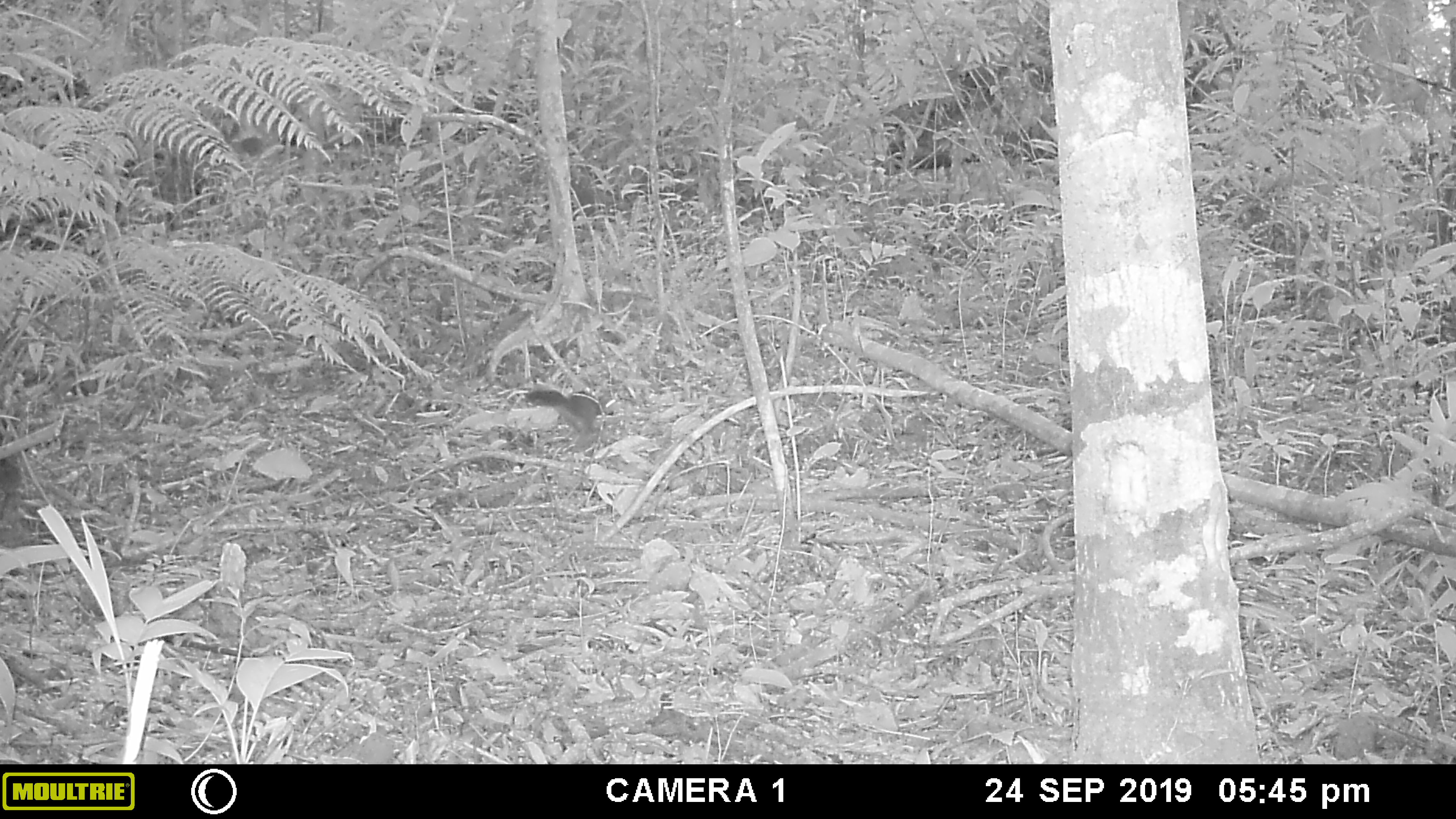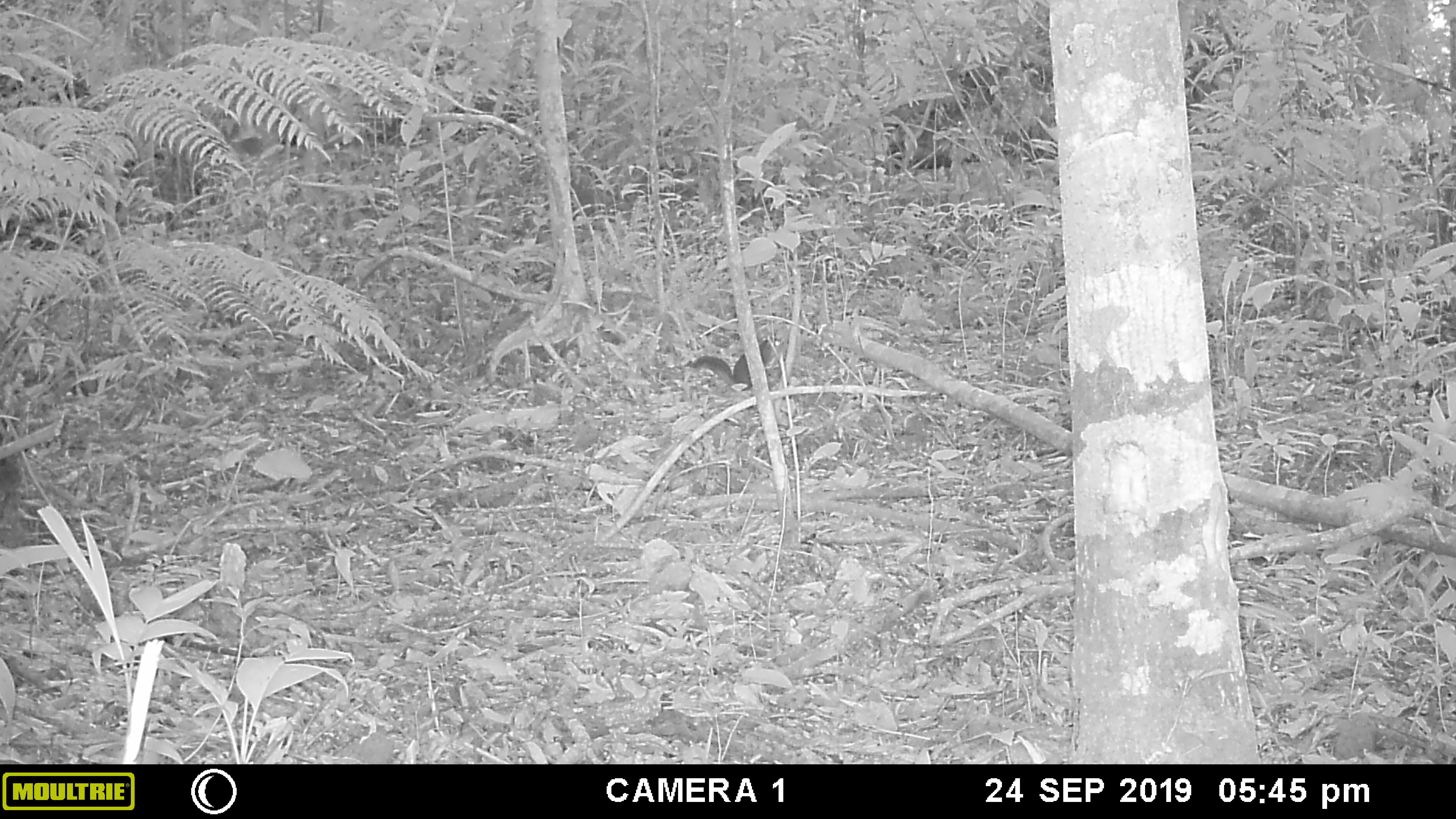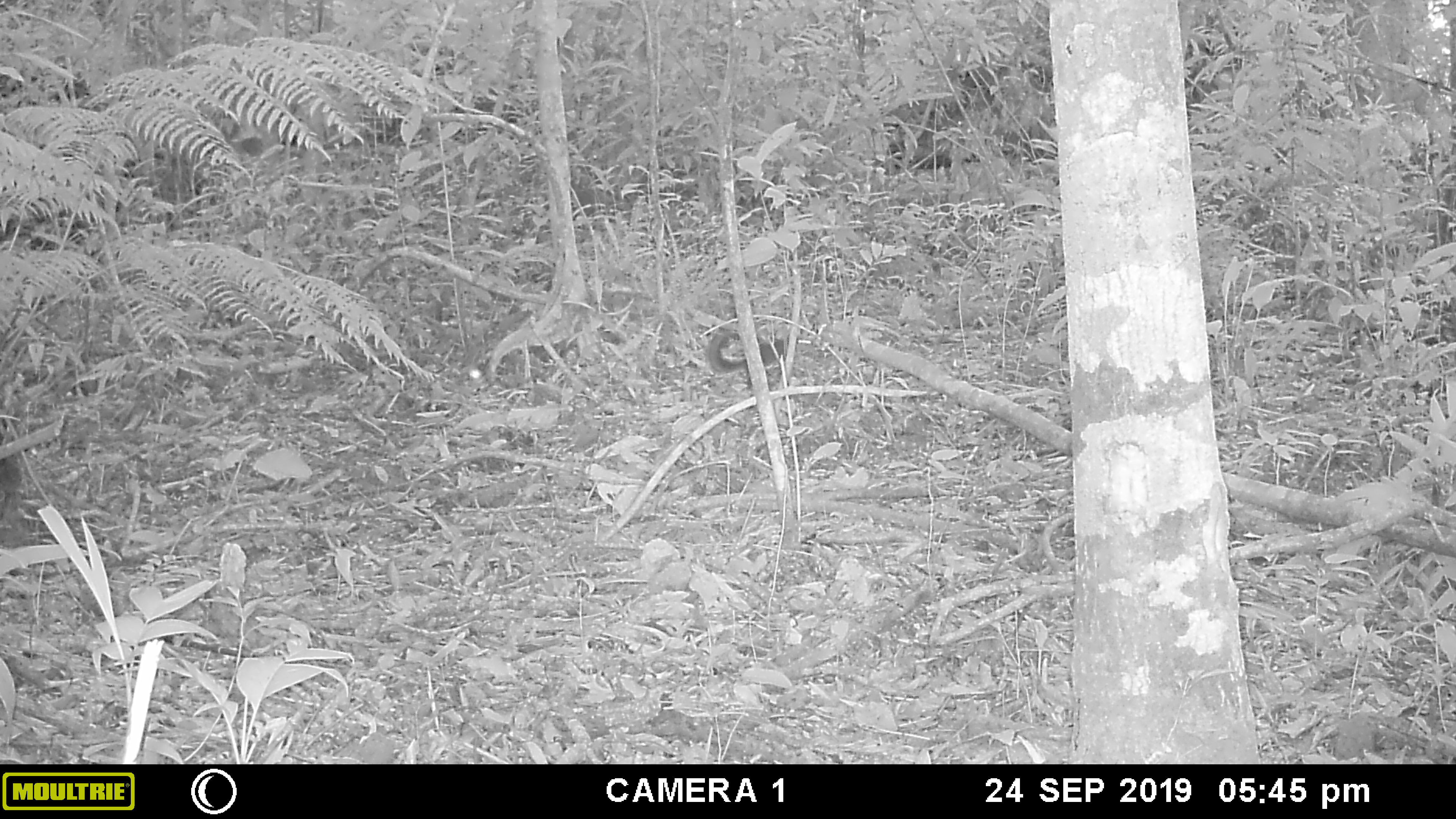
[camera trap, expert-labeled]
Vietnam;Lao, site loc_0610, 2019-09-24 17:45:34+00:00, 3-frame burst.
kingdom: Animalia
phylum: Chordata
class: Mammalia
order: Rodentia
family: Sciuridae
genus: Dremomys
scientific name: Dremomys rufigenis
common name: red-cheeked squirrel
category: red cheeked squirrel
Red cheeked squirrel (red-cheeked squirrel) (Dremomys rufigenis). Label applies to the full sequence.